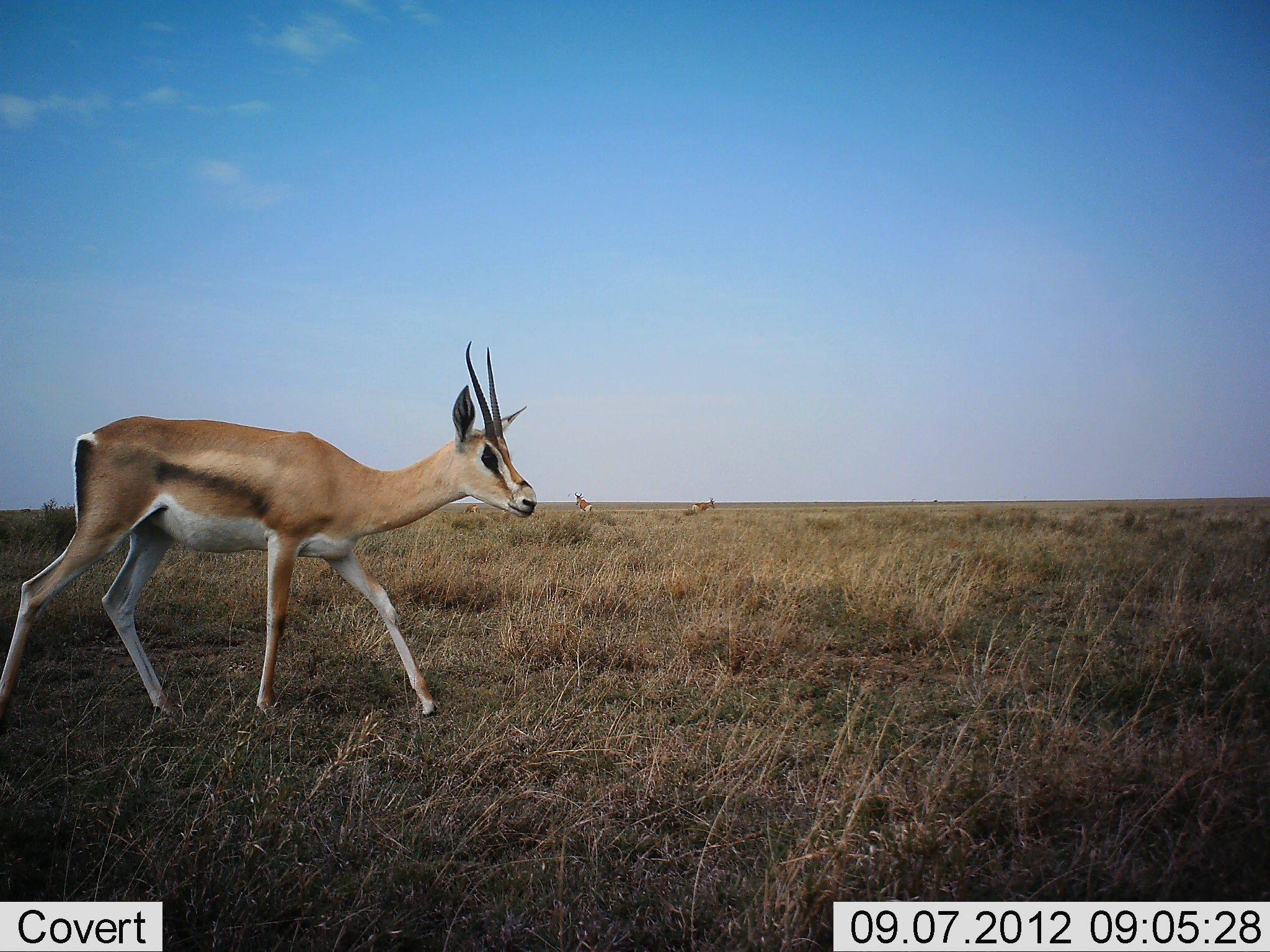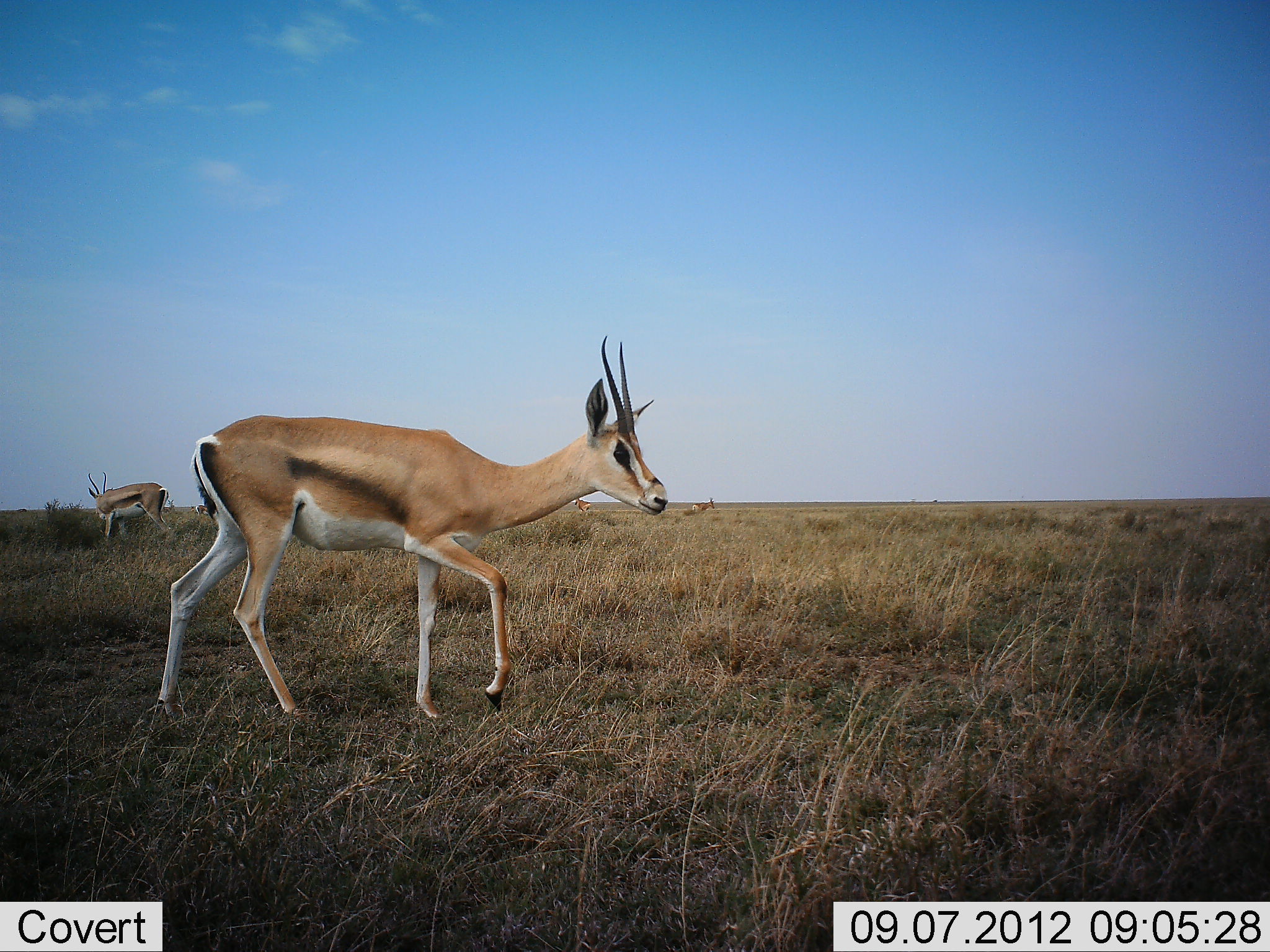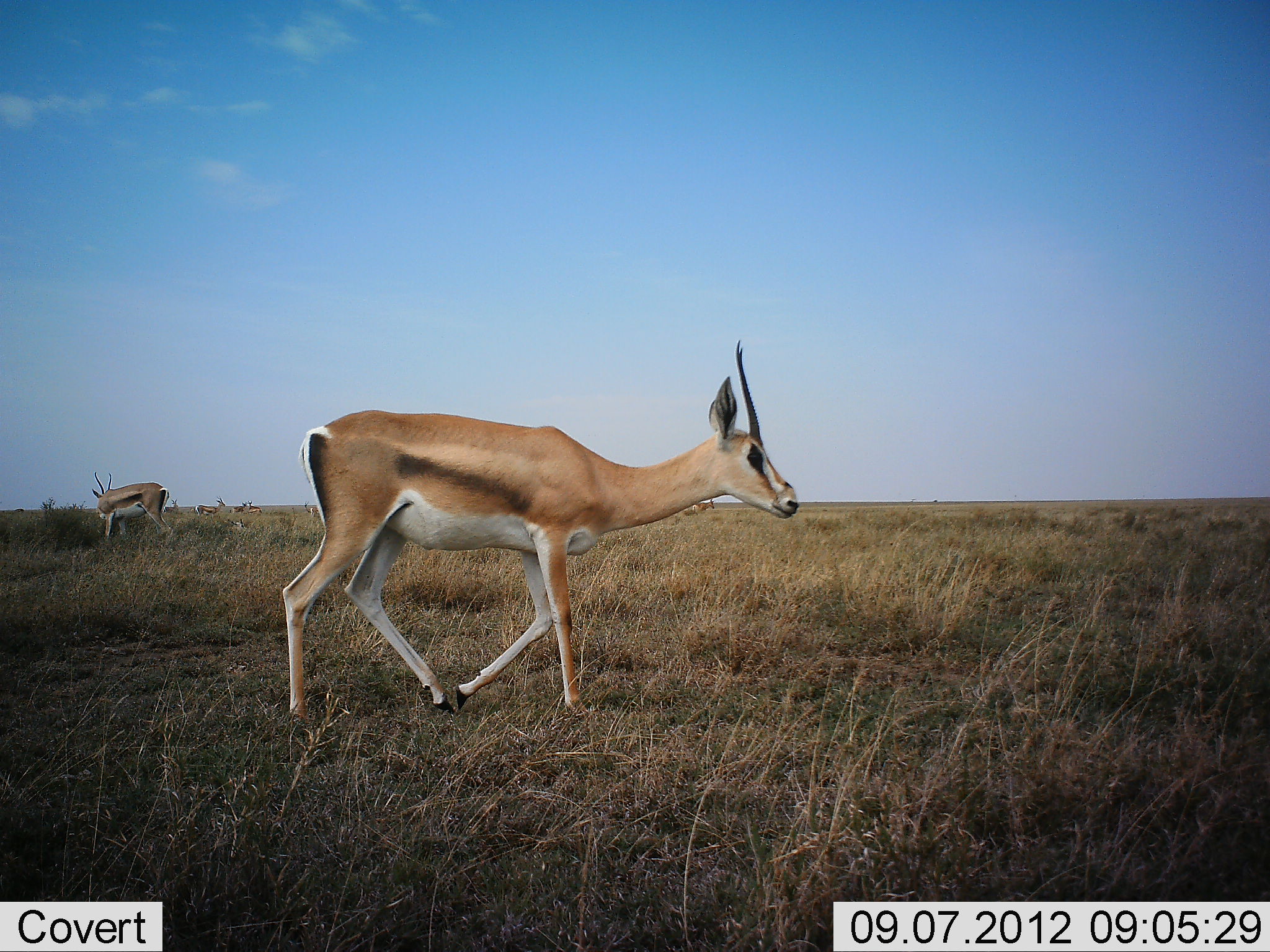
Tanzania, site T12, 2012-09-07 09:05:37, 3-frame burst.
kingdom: Animalia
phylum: Chordata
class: Mammalia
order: Artiodactyla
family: Bovidae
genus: Nanger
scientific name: Nanger granti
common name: grant's gazelle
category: gazellegrants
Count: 3.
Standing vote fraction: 55%.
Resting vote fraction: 9%.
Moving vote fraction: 100%.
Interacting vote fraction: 0%.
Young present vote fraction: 0%.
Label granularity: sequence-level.